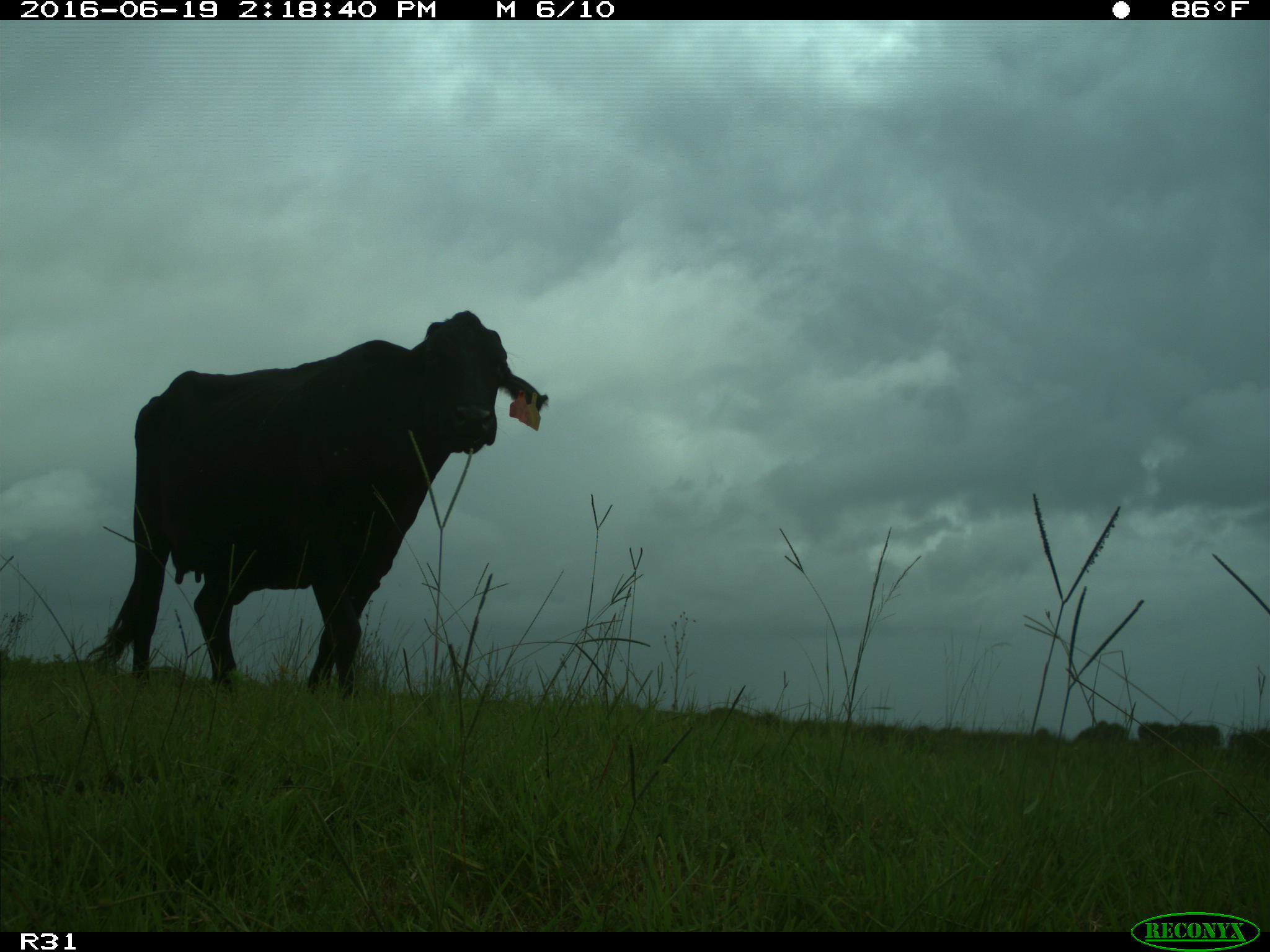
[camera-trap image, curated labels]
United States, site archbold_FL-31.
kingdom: Animalia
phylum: Chordata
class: Mammalia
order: Artiodactyla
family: Bovidae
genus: Bos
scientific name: Bos taurus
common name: domestic cow